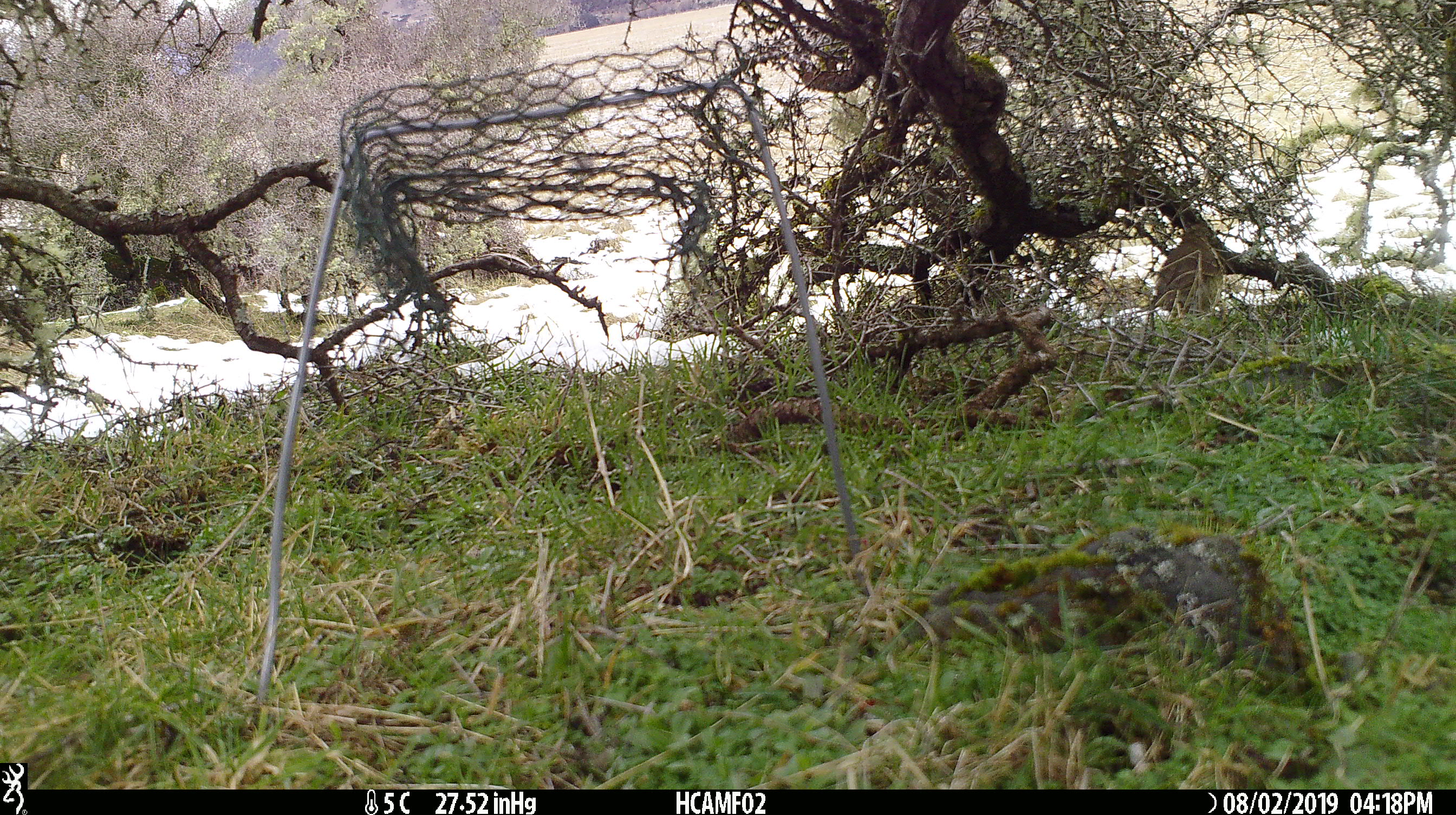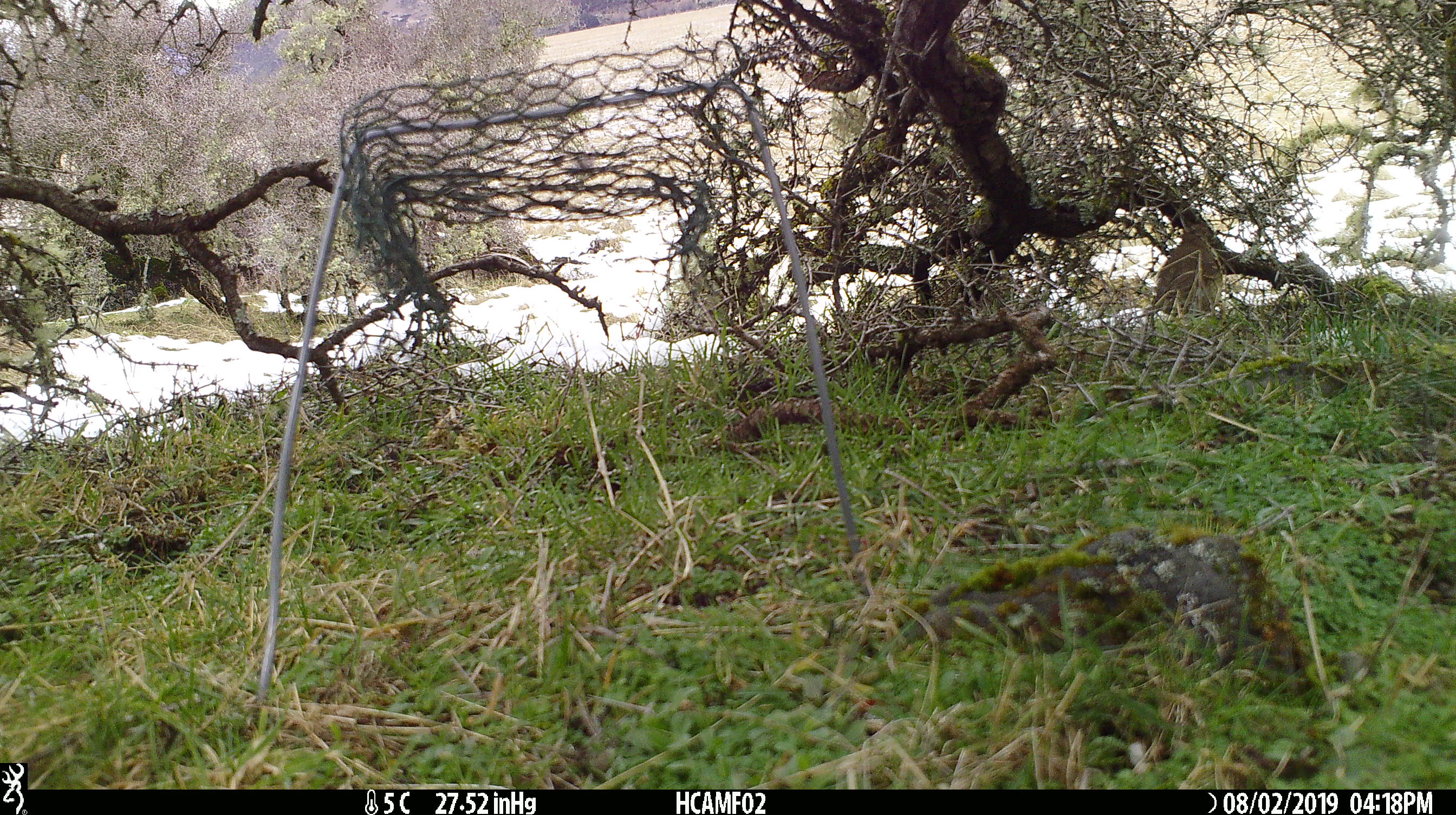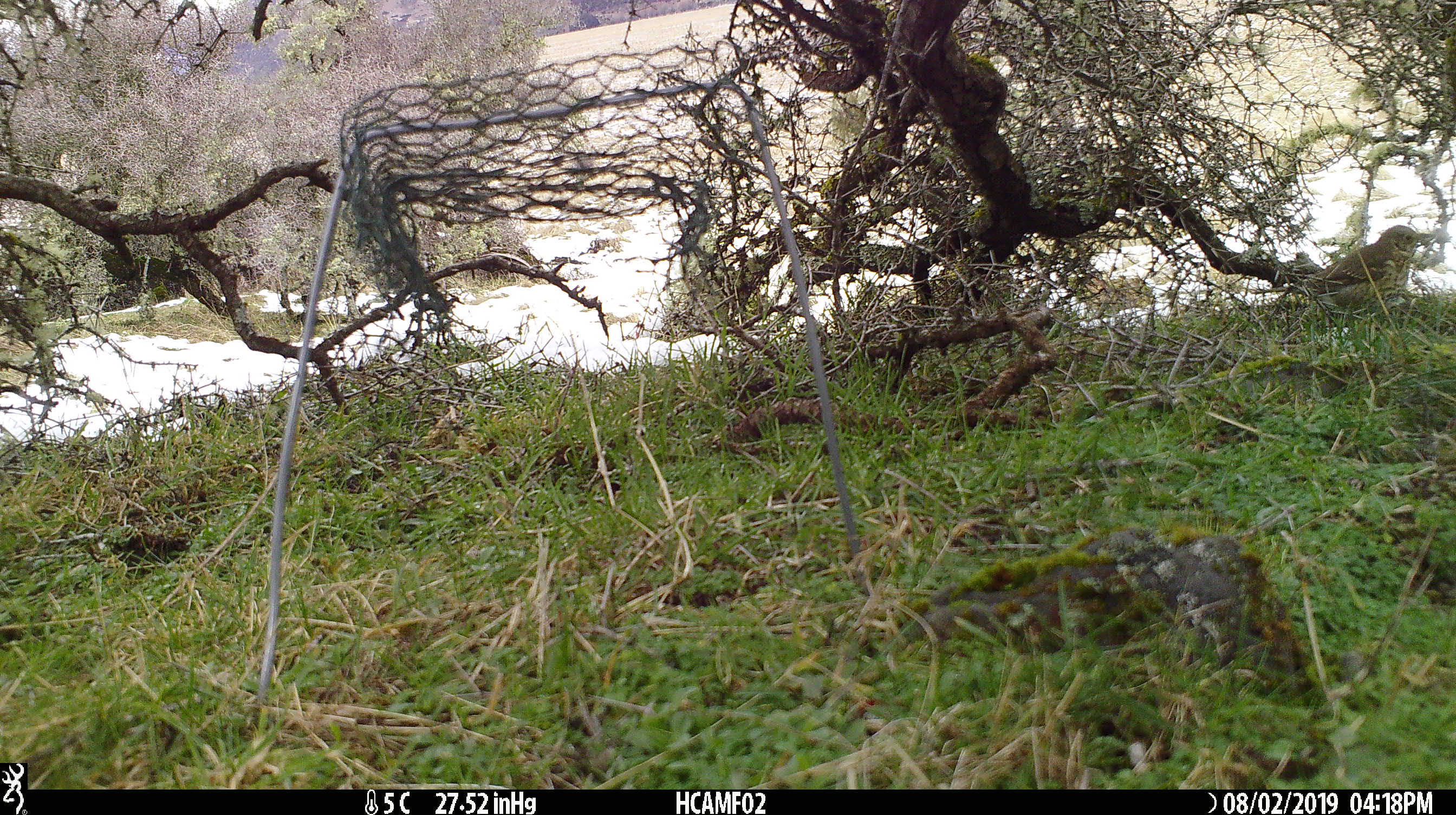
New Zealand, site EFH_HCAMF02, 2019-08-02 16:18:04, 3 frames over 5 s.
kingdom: Animalia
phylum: Chordata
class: Aves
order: Passeriformes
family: Turdidae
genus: Turdus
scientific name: Turdus philomelos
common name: song thrush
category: thrush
Thrush (song thrush) (Turdus philomelos).